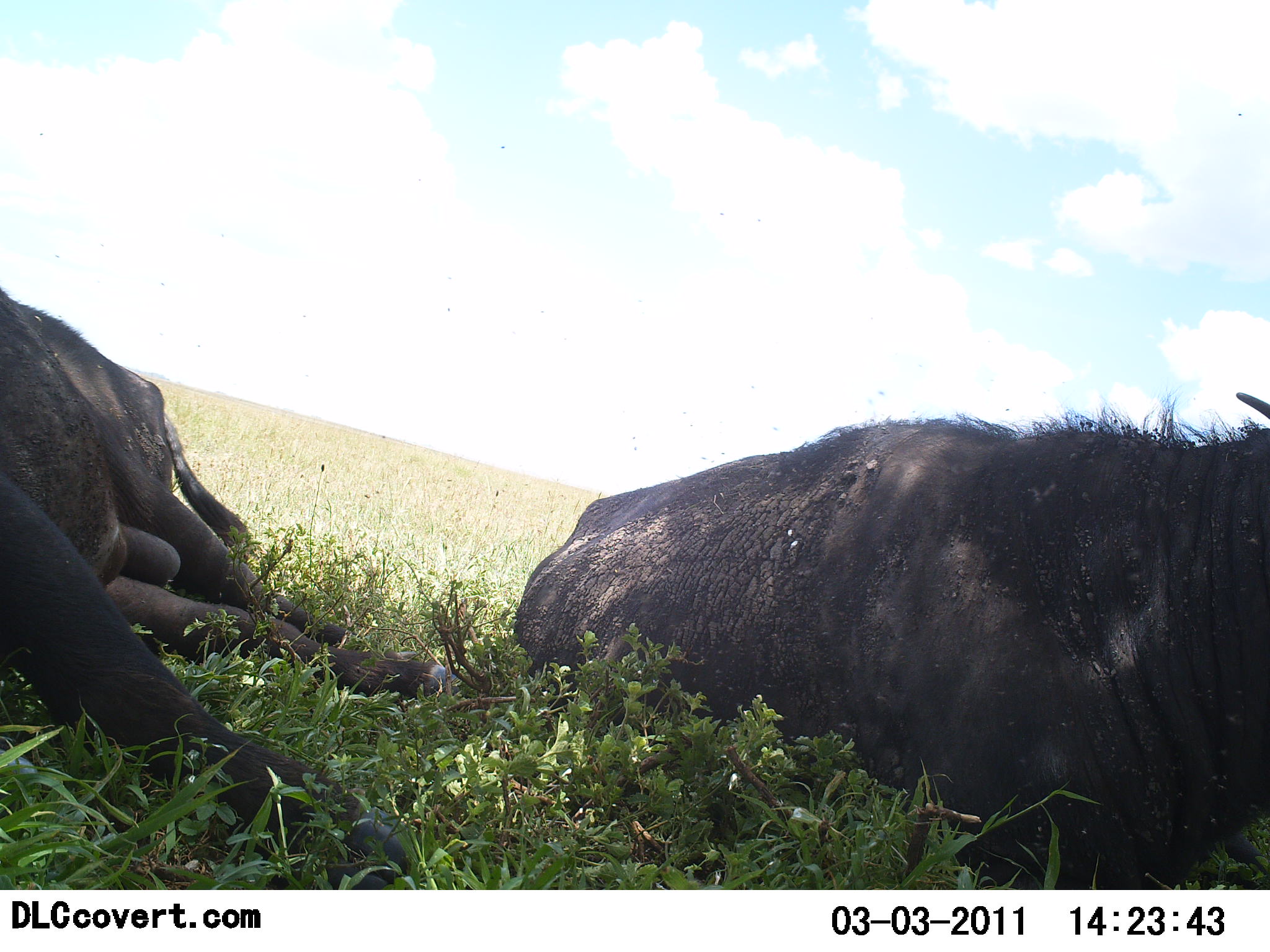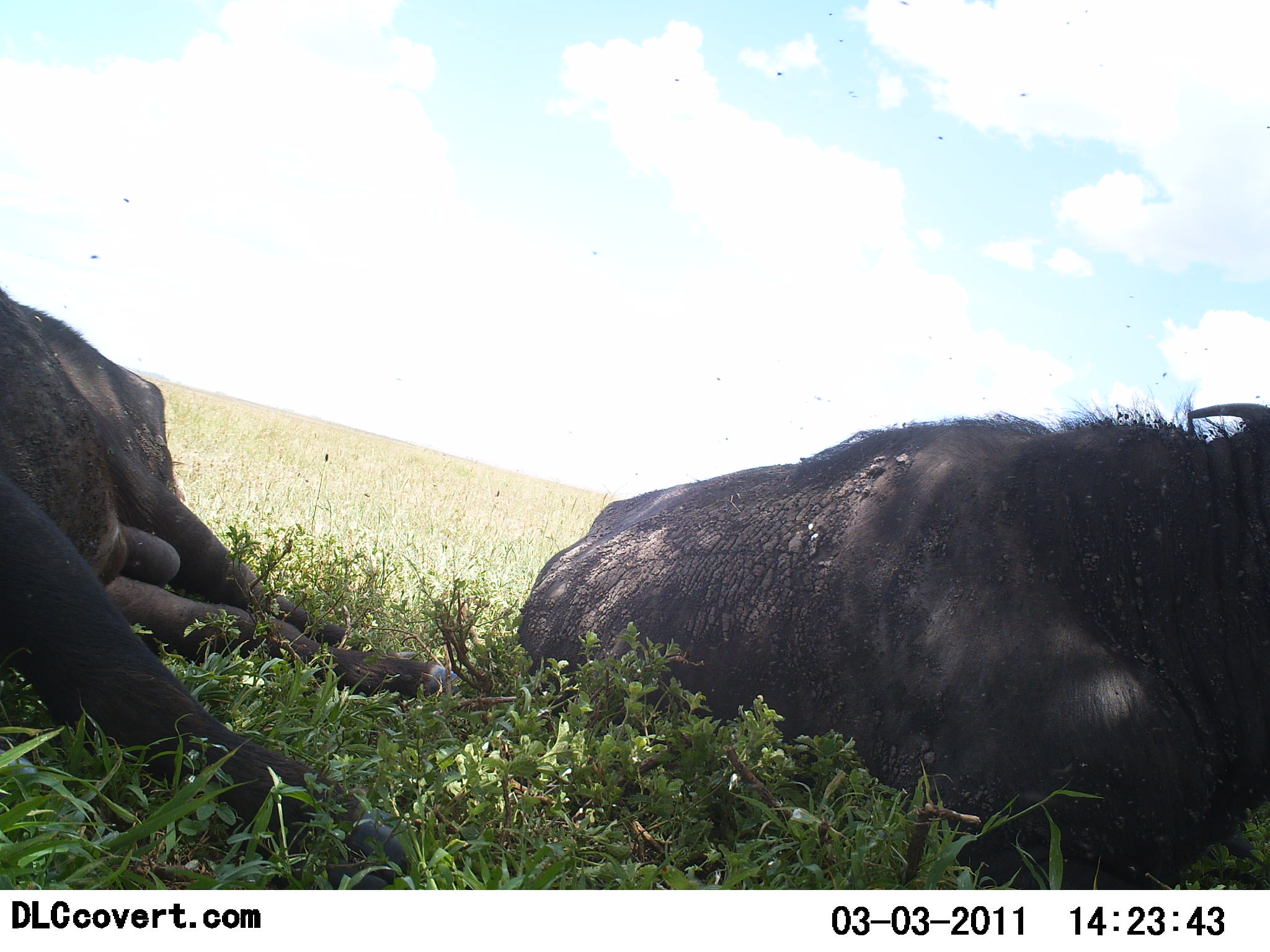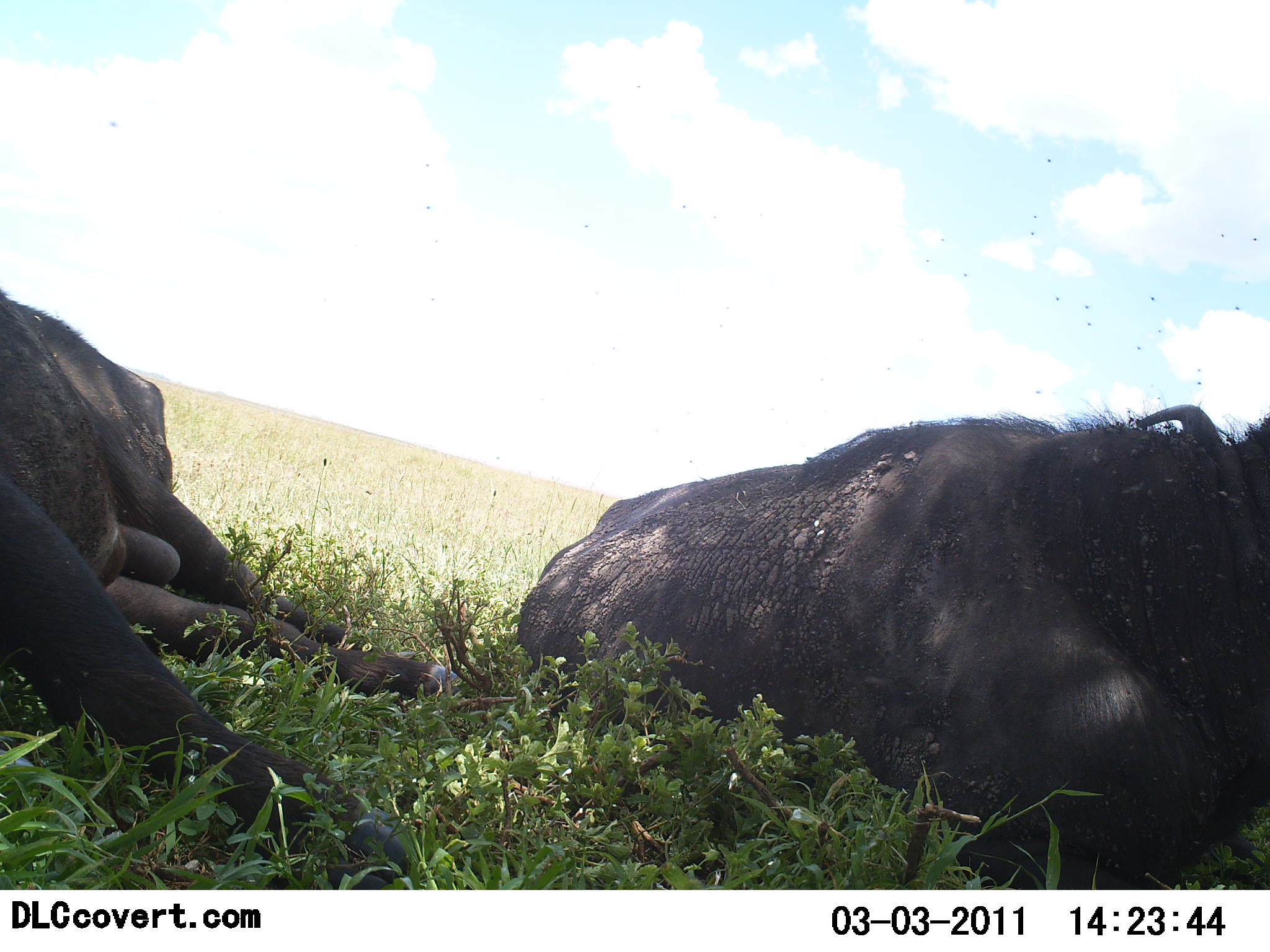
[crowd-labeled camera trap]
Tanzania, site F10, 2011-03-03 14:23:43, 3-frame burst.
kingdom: Animalia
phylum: Chordata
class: Mammalia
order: Artiodactyla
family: Bovidae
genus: Syncerus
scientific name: Syncerus caffer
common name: cape buffalo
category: buffalo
Buffalo (cape buffalo) (Syncerus caffer), count 2. Behavior (volunteer vote fractions): standing 0%, resting 100%, moving 0%, interacting 0%. Young present (vote fraction): 0%. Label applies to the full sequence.